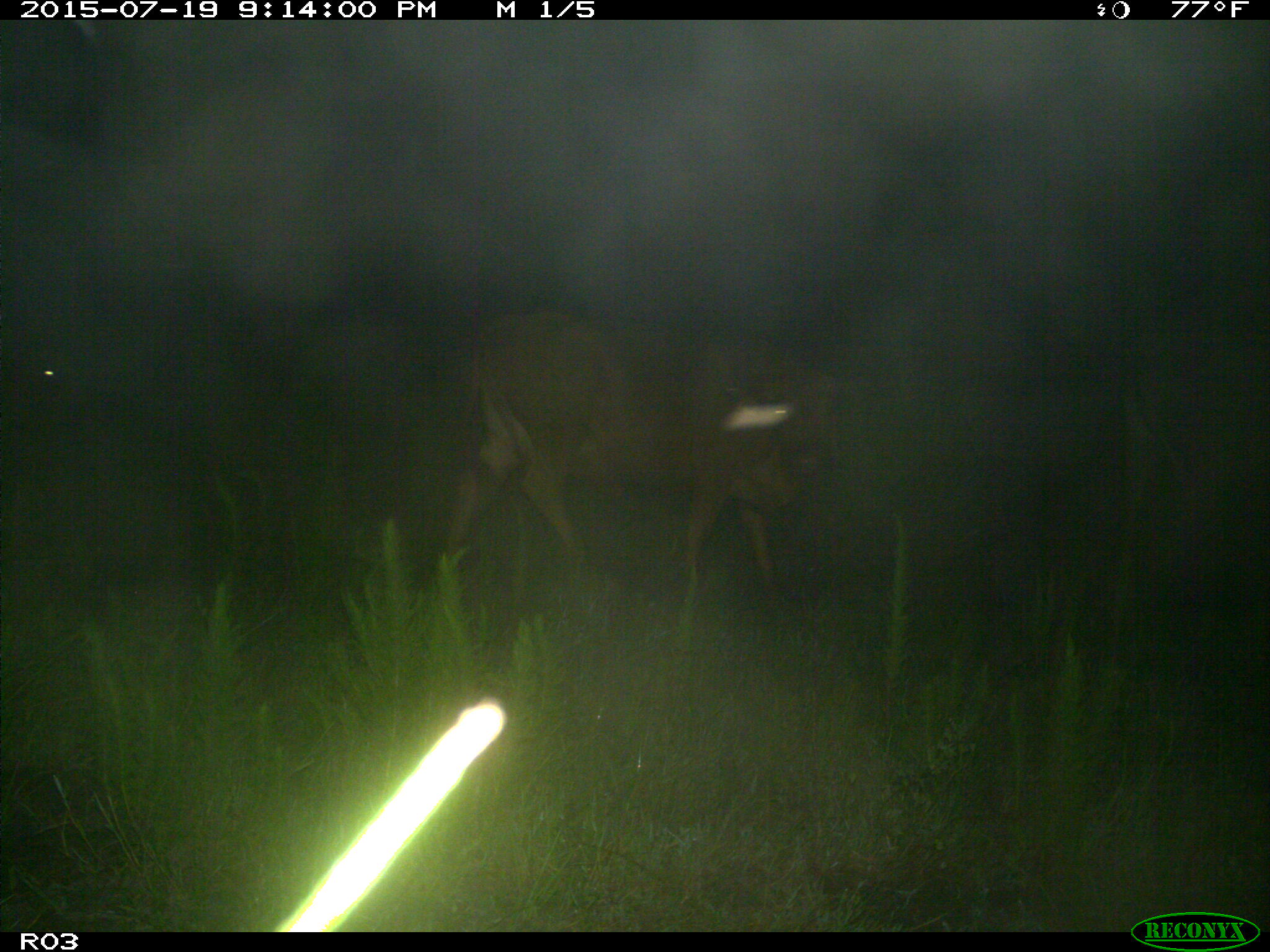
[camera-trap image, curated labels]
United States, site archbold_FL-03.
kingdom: Animalia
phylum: Chordata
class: Mammalia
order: Artiodactyla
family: Bovidae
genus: Bos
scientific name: Bos taurus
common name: domestic cow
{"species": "Bos taurus (domestic cow)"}